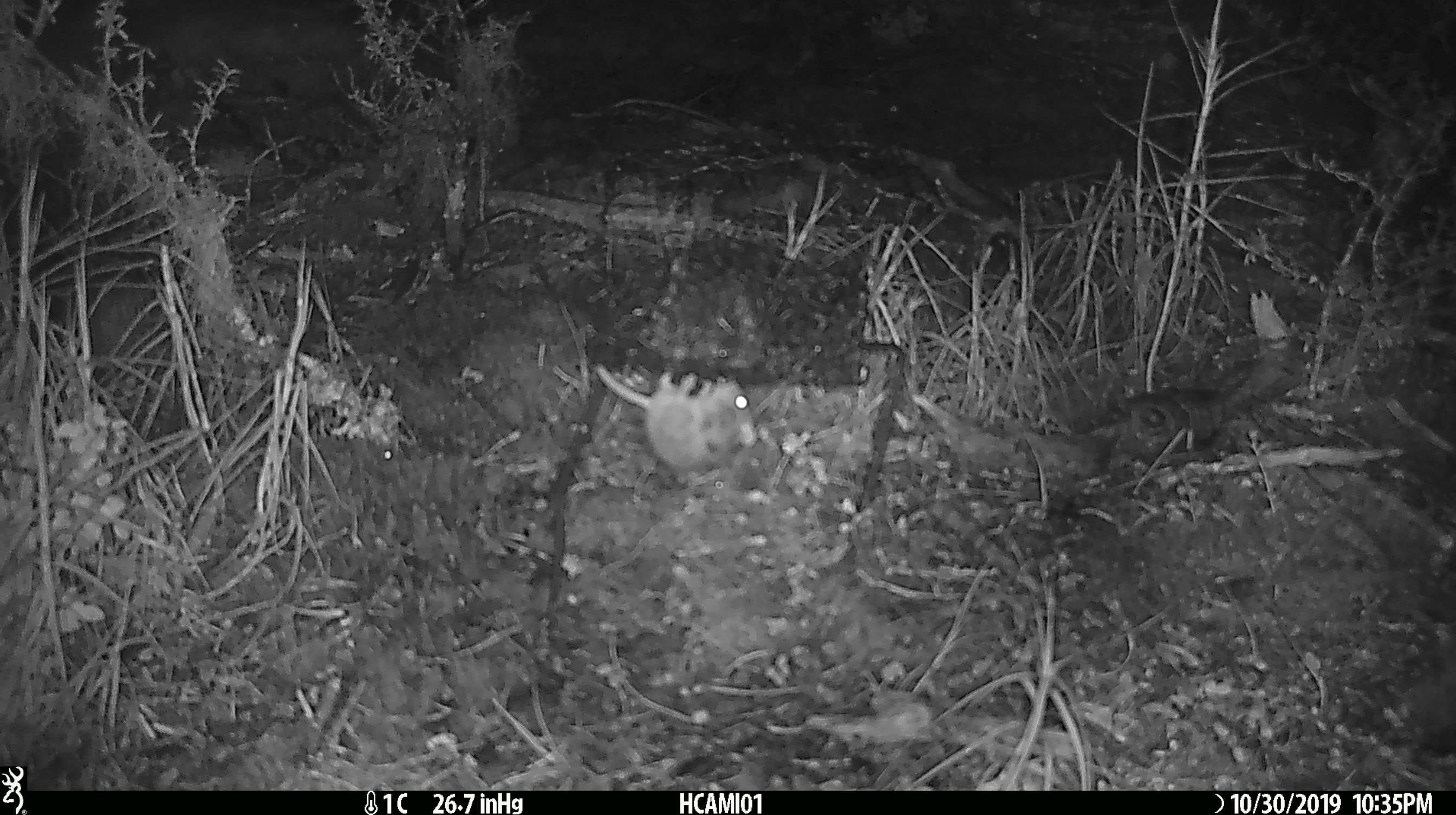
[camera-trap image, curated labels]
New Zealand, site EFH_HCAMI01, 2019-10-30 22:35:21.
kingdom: Animalia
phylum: Chordata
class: Mammalia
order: Rodentia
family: Muridae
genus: Mus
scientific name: Mus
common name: mouse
Mouse (Mus).